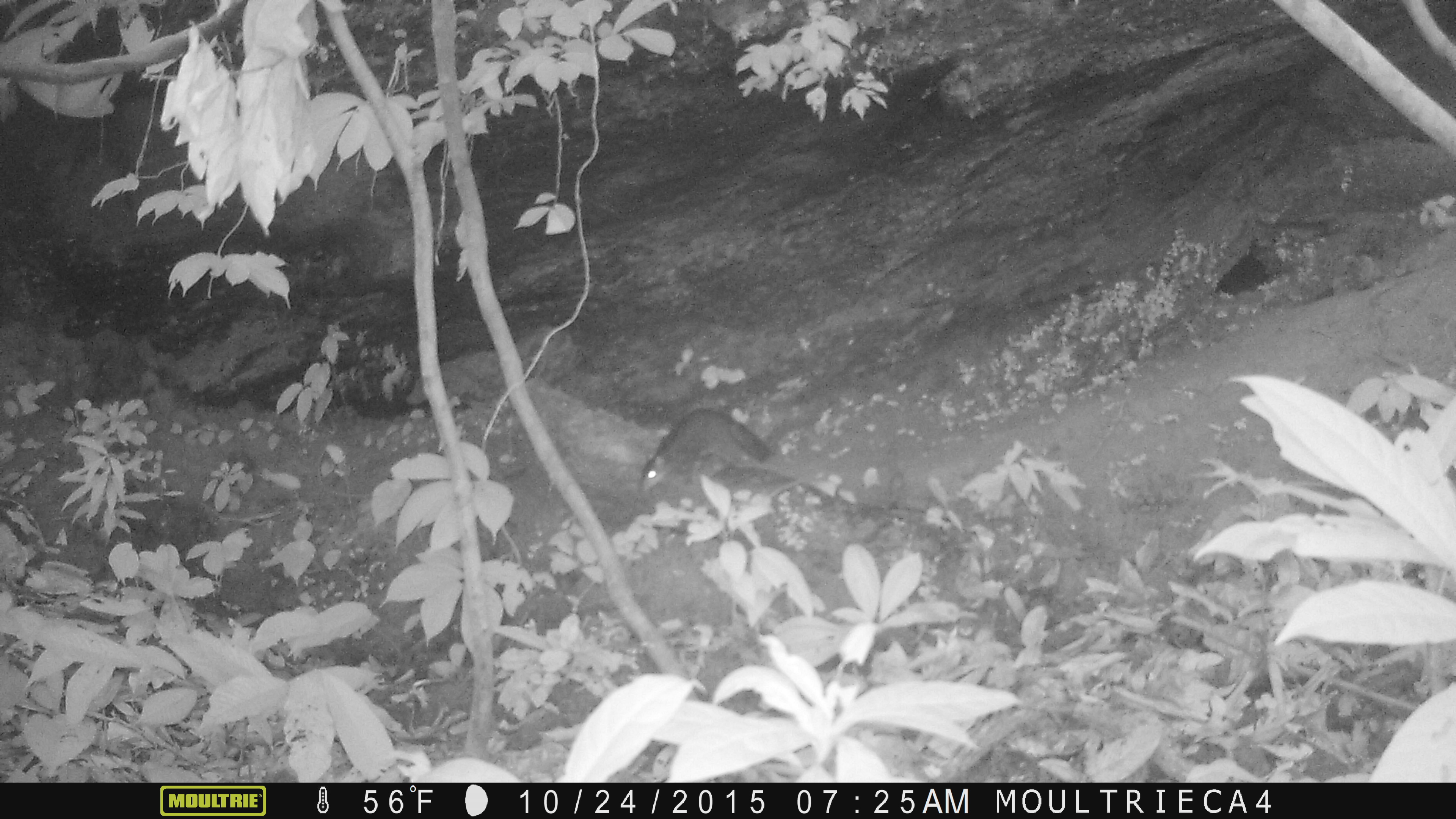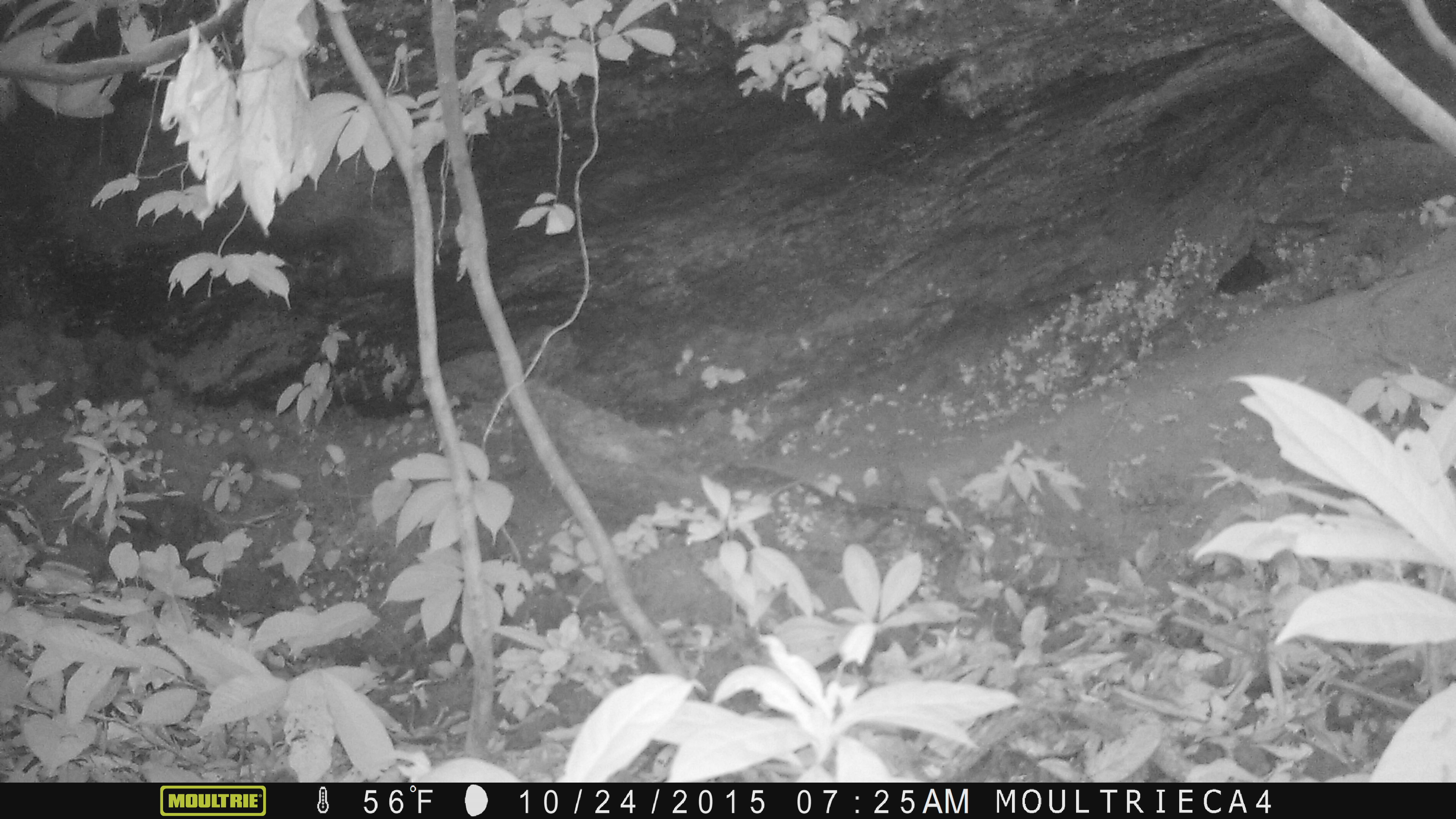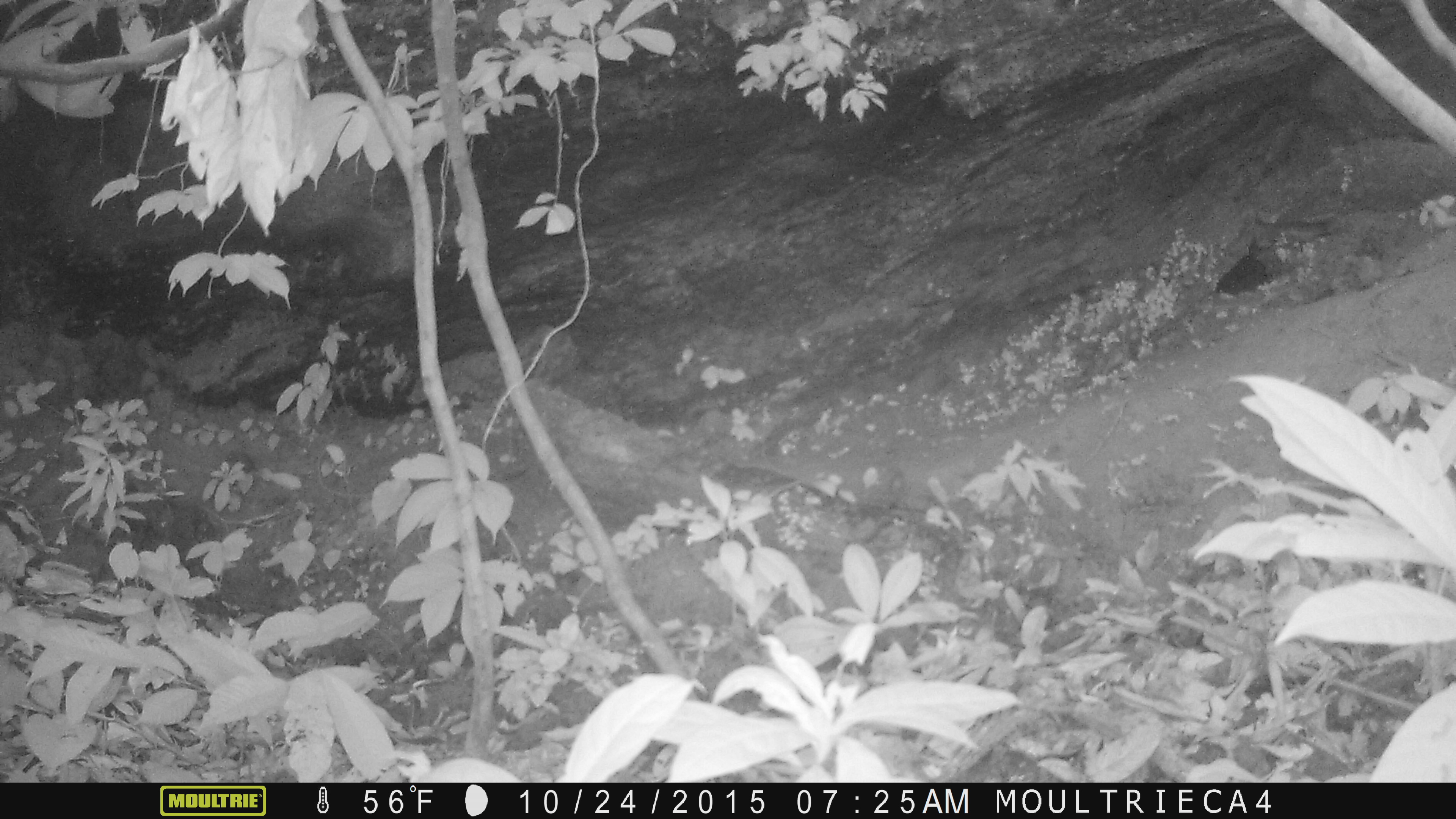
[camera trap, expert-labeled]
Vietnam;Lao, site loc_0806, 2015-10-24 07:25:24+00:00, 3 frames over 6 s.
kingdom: Animalia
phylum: Chordata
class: Mammalia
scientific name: Mammalia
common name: mammal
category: unidentified small mammal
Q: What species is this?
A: Unidentified small mammal (mammal) (Mammalia).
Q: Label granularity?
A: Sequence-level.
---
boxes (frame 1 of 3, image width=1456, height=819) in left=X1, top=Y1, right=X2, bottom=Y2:
unidentified small mammal: left=638, top=406, right=775, bottom=493